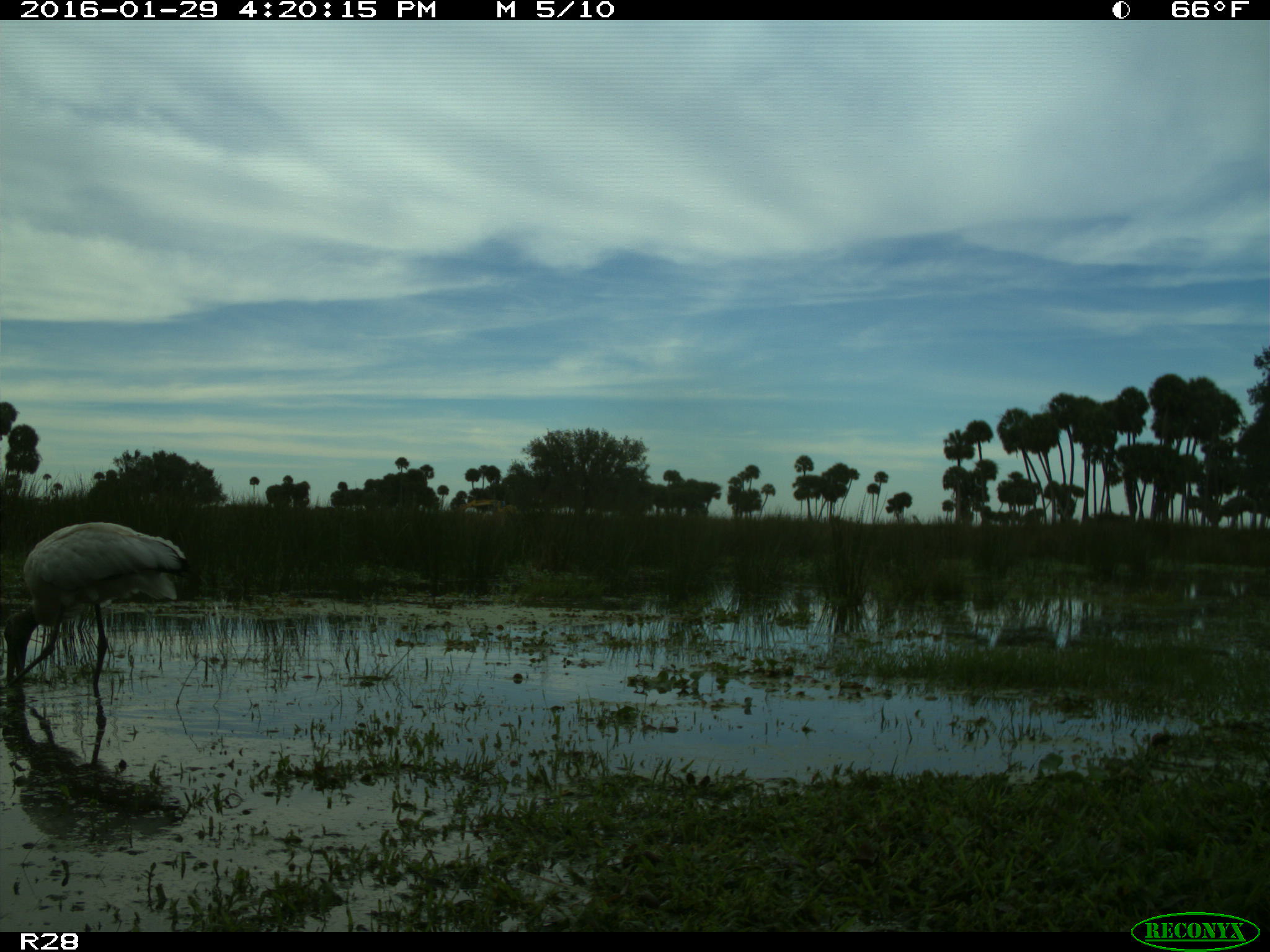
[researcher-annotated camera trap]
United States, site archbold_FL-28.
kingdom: Animalia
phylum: Chordata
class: Aves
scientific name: Aves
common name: birds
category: unidentified bird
Unidentified bird (birds) (Aves).